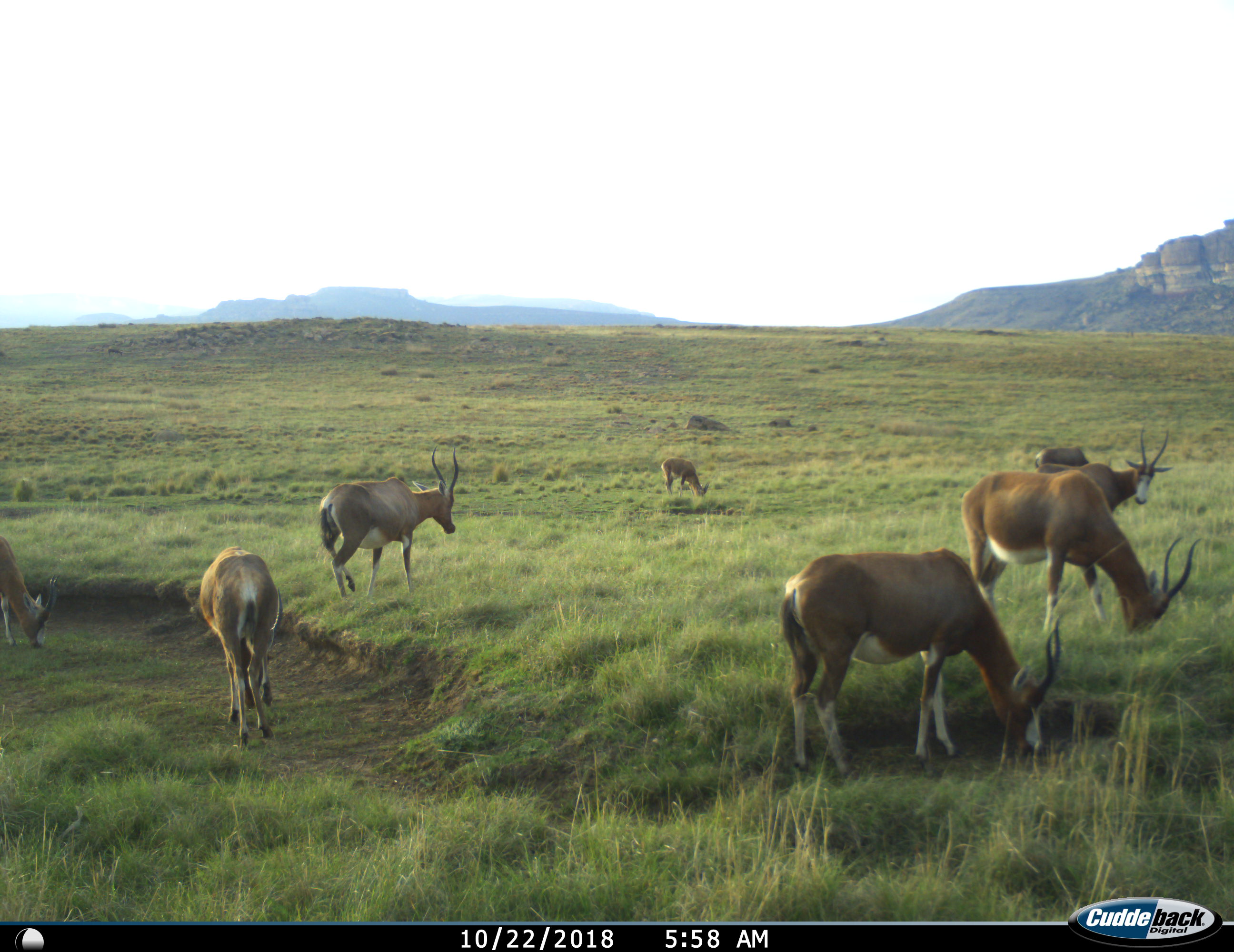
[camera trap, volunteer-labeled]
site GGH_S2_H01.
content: unidentified animal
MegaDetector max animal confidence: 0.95